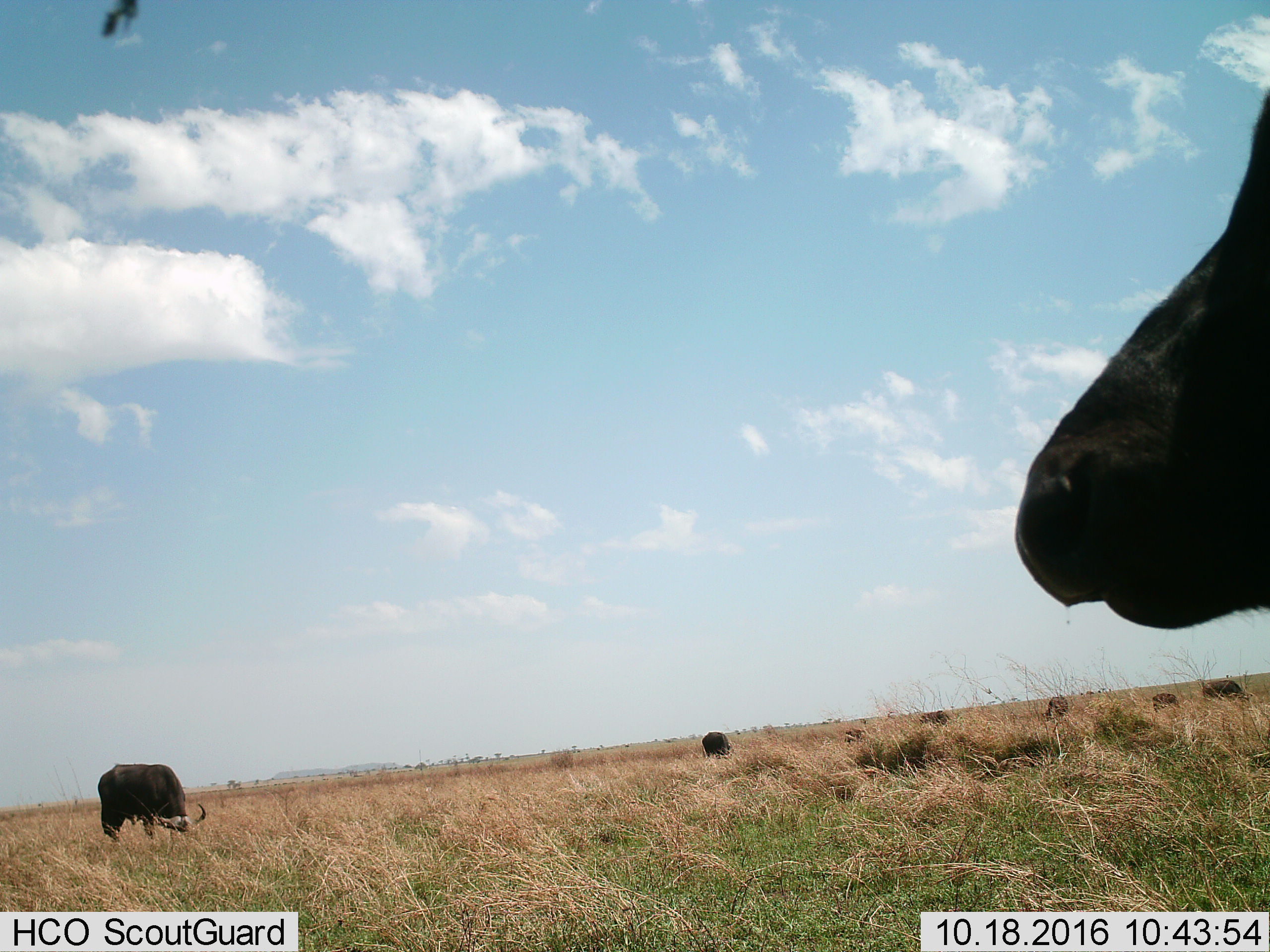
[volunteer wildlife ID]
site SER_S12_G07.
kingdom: Animalia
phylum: Chordata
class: Mammalia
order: Artiodactyla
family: Bovidae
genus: Syncerus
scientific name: Syncerus caffer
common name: african buffalo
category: buffalo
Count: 8.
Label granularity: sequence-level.